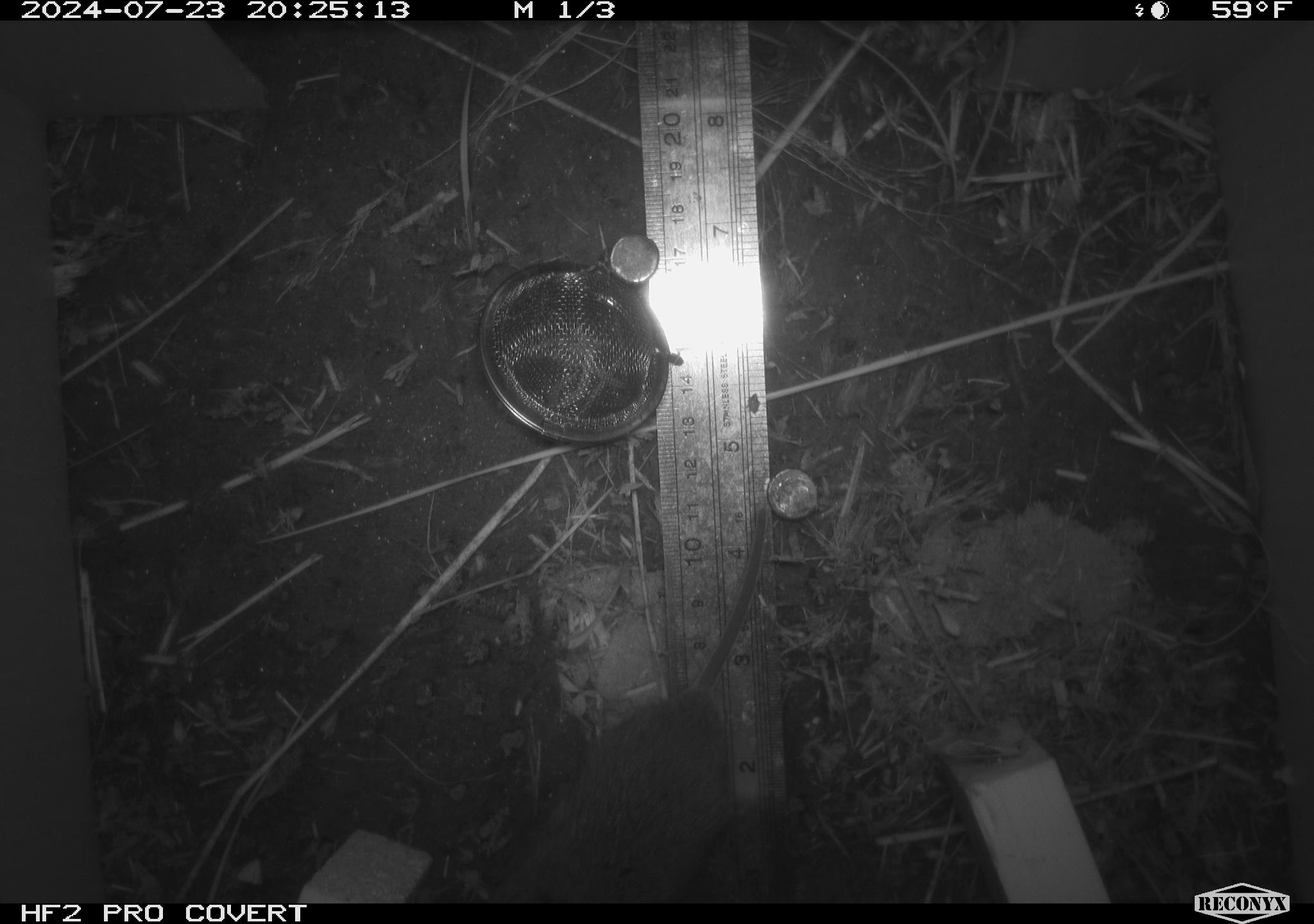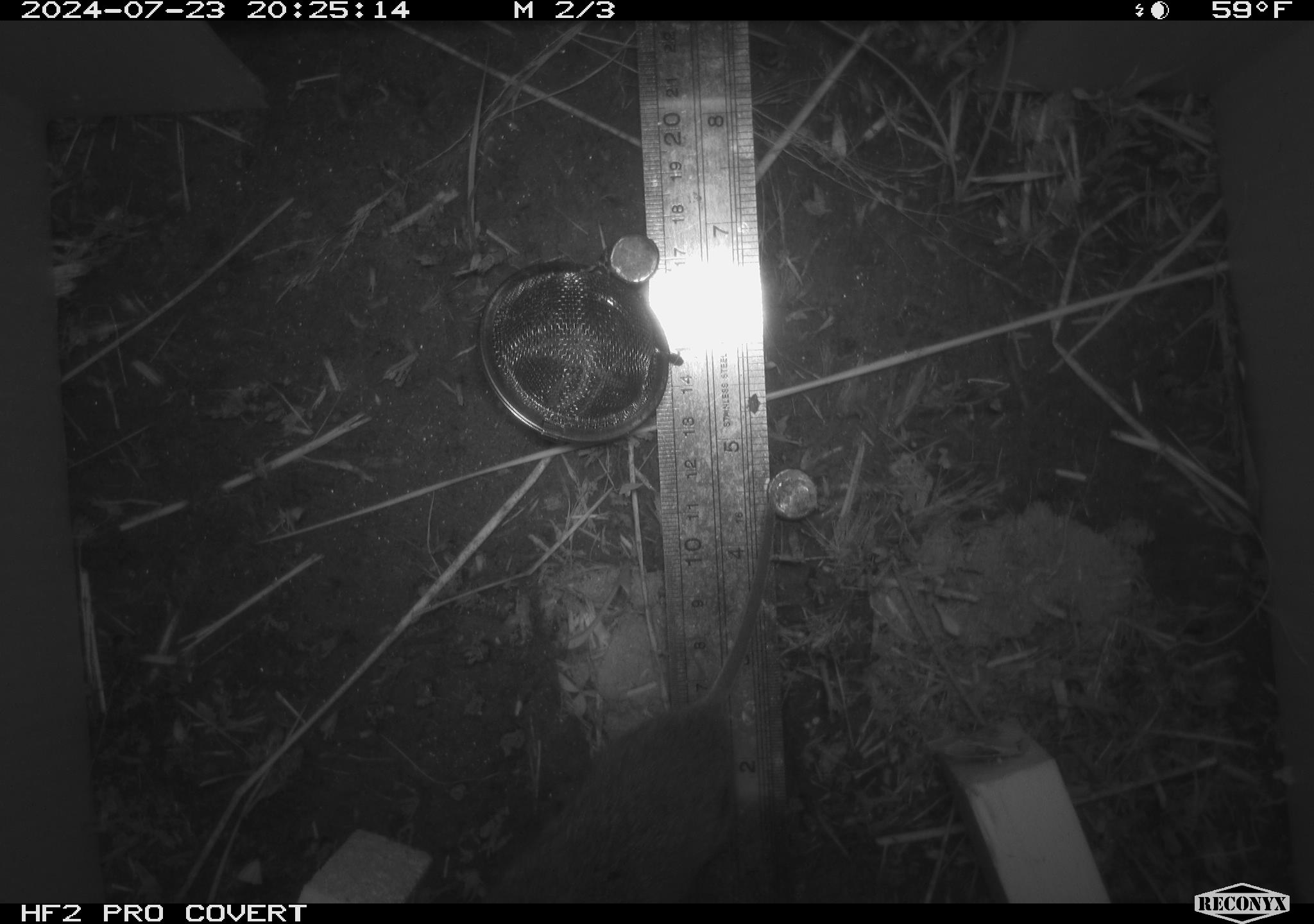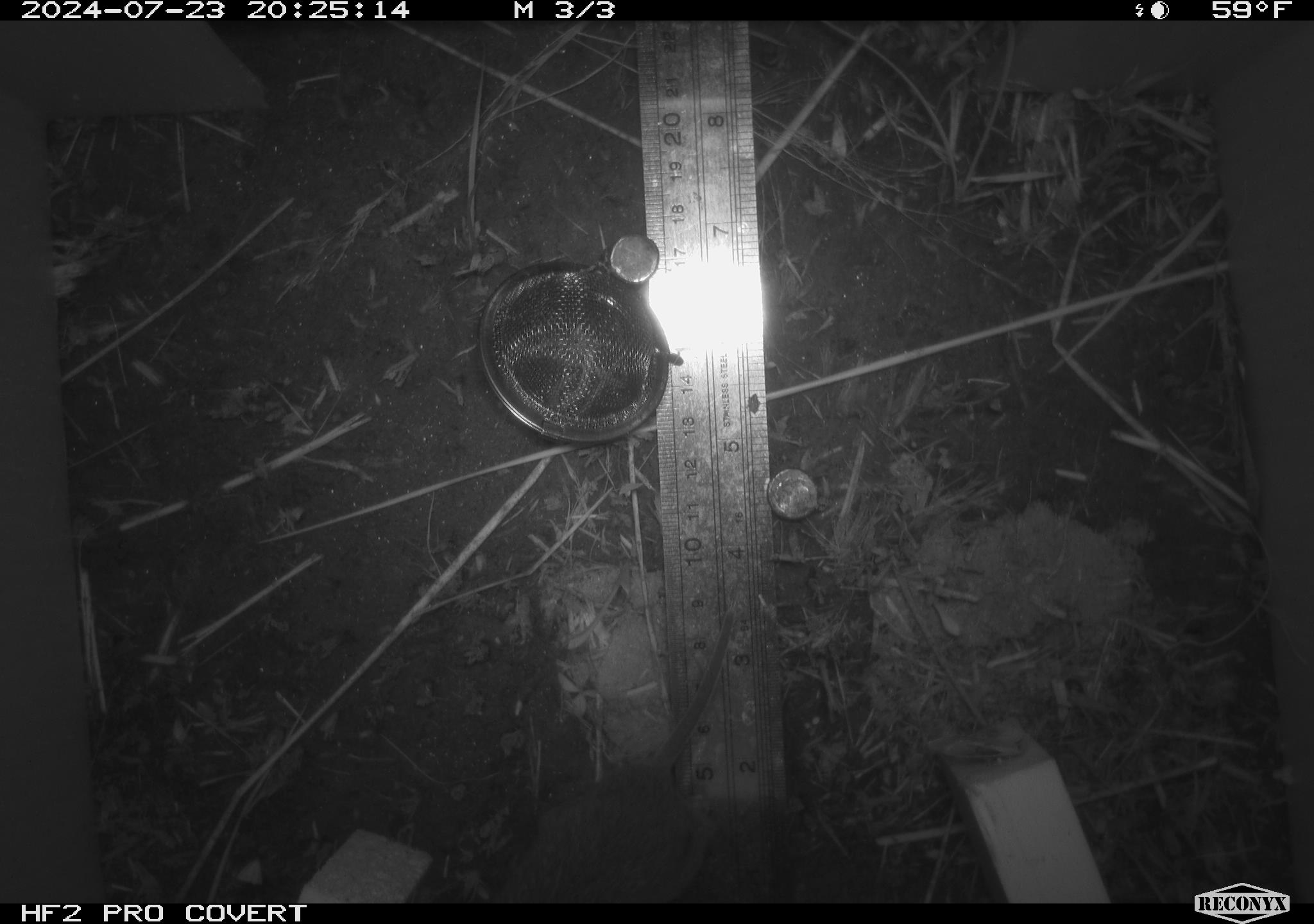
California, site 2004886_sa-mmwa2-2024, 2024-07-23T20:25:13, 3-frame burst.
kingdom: Animalia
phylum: Chordata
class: Mammalia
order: Rodentia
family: Cricetidae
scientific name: Arvicolinae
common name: voles, lemmings, and muskrats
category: arvicolinae subfamily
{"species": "arvicolinae subfamily (voles, lemmings, and muskrats) (Arvicolinae)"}